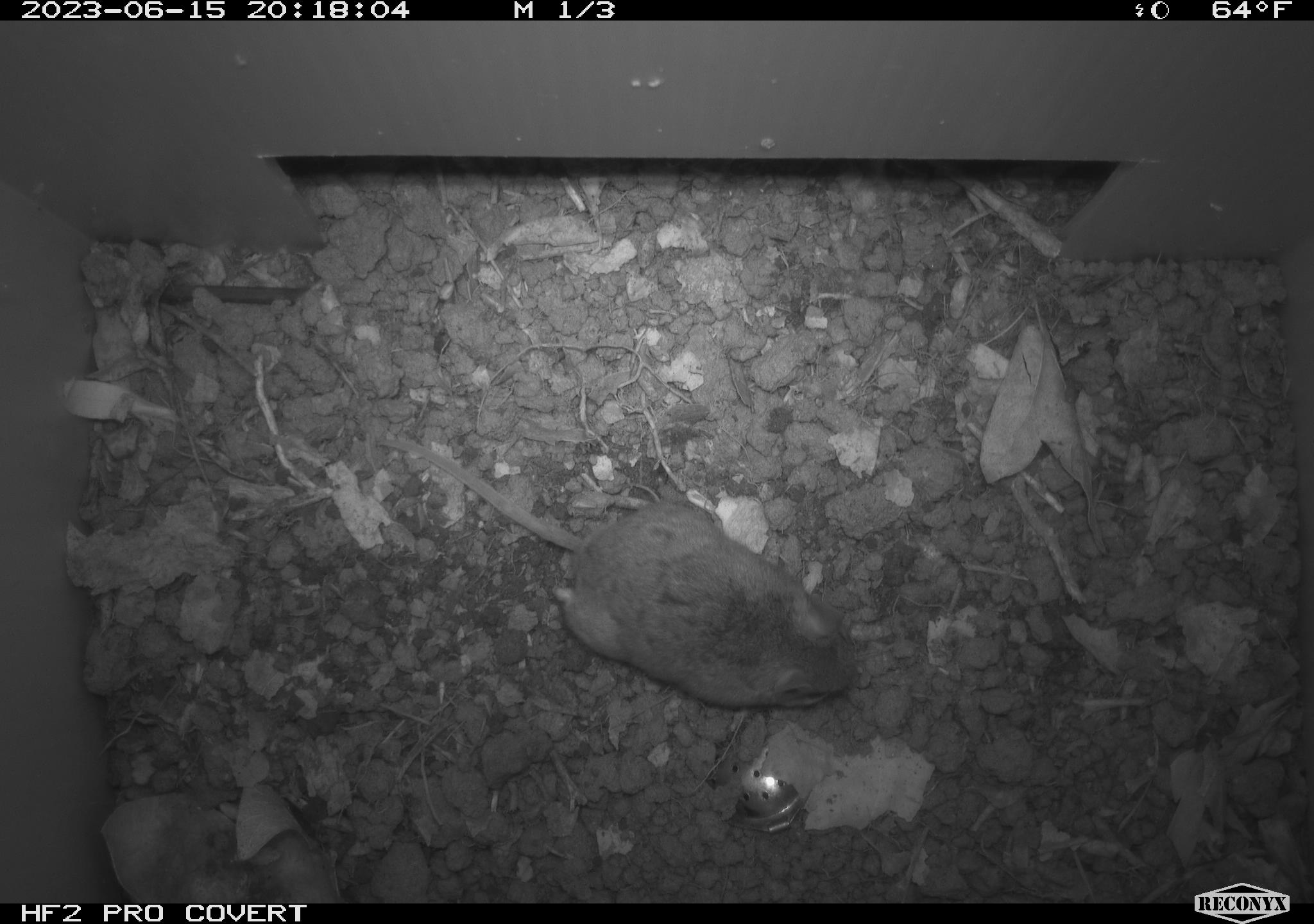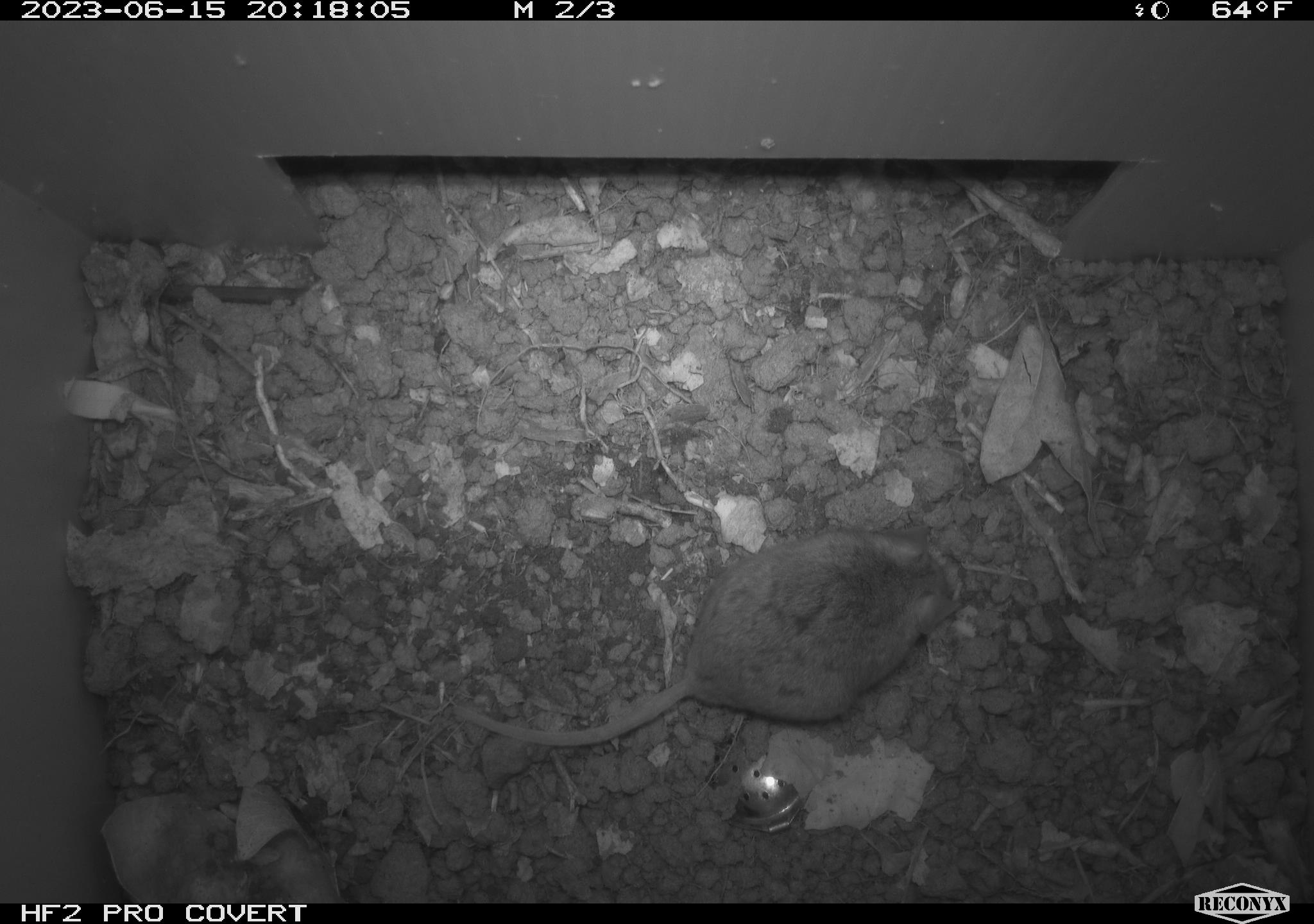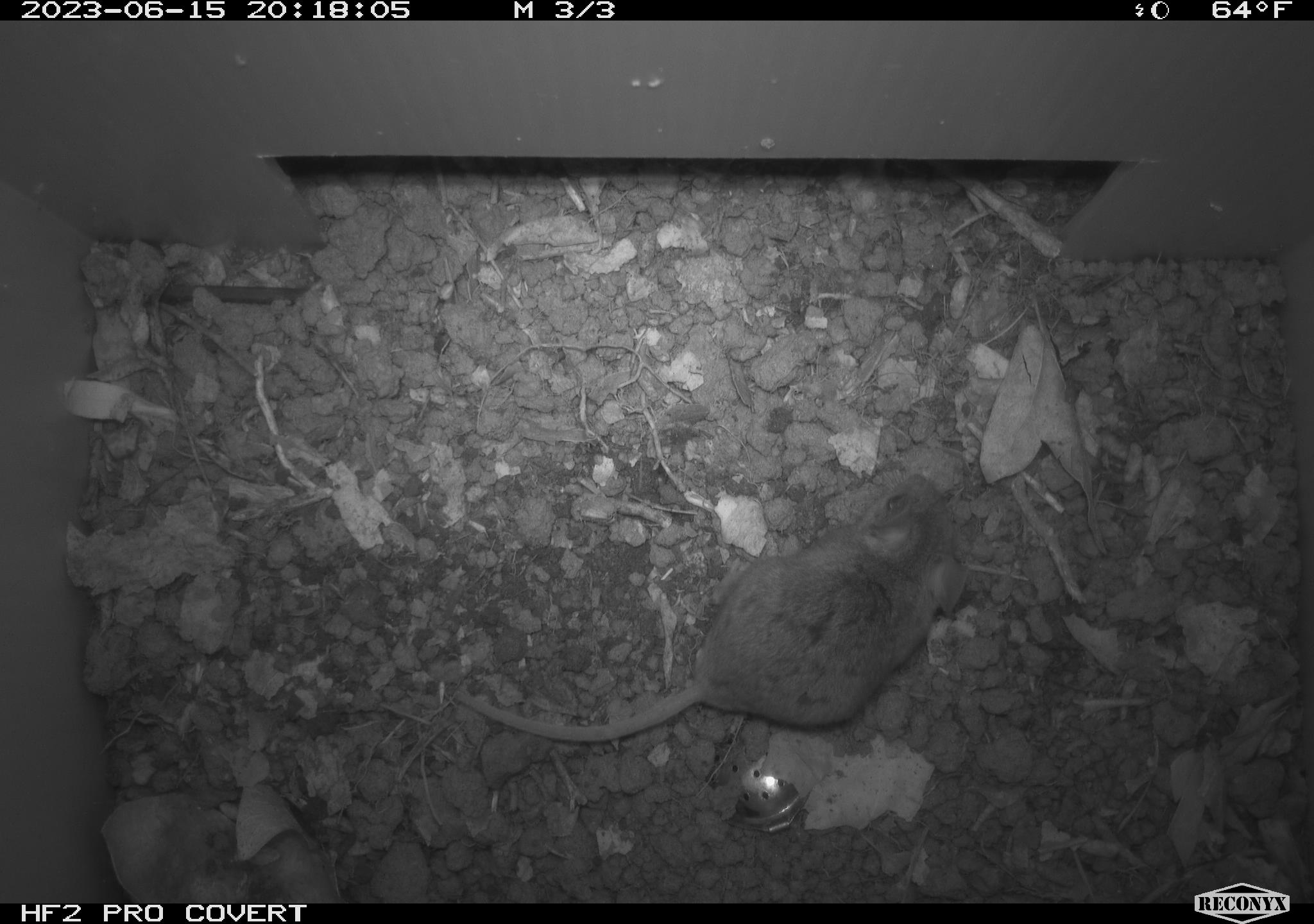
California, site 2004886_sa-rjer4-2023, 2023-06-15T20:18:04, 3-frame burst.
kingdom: Animalia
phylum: Chordata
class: Mammalia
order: Rodentia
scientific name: Rodentia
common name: mouse species